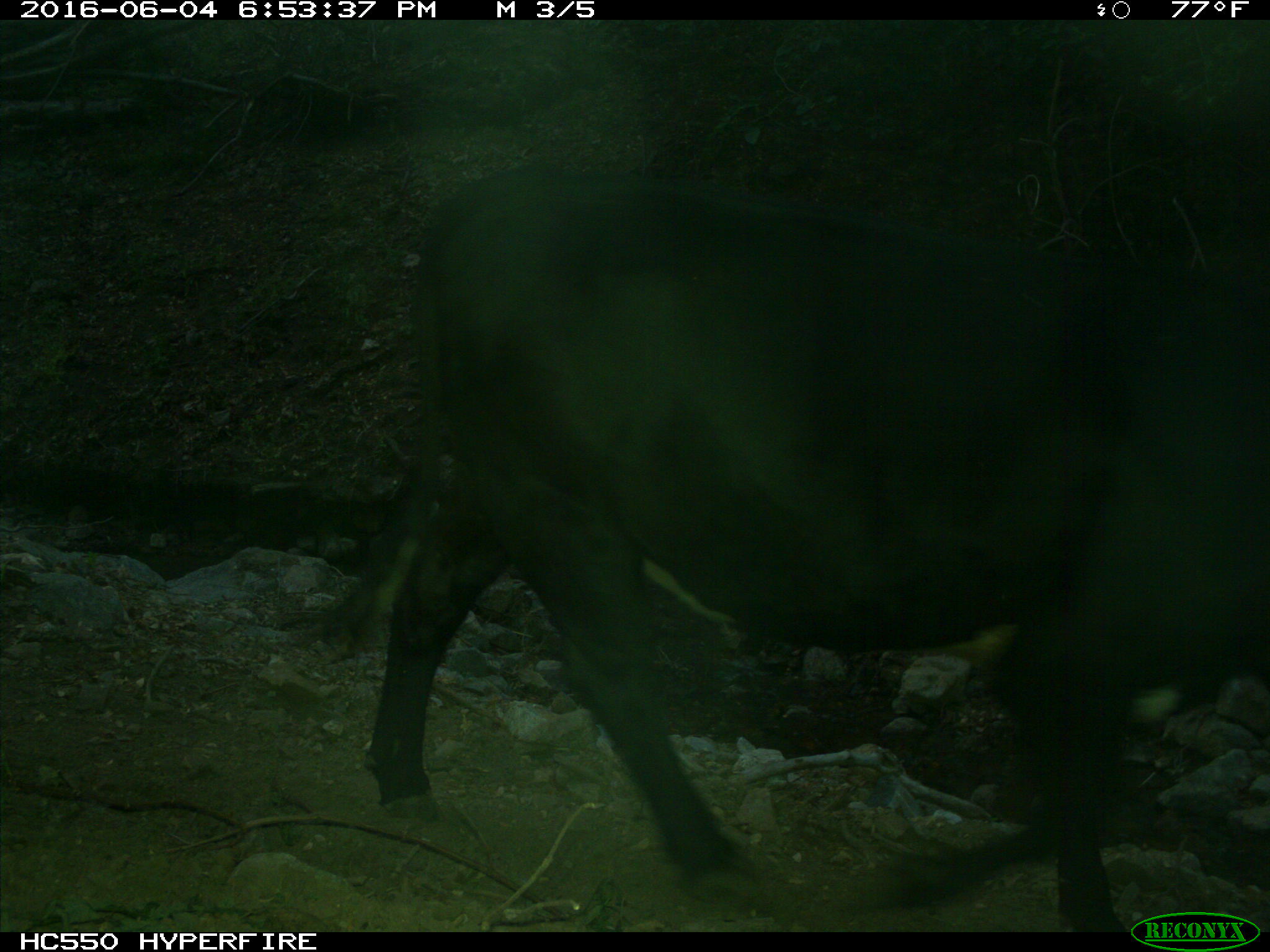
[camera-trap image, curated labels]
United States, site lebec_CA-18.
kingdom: Animalia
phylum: Chordata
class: Mammalia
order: Artiodactyla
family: Bovidae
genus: Bos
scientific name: Bos taurus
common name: domestic cow